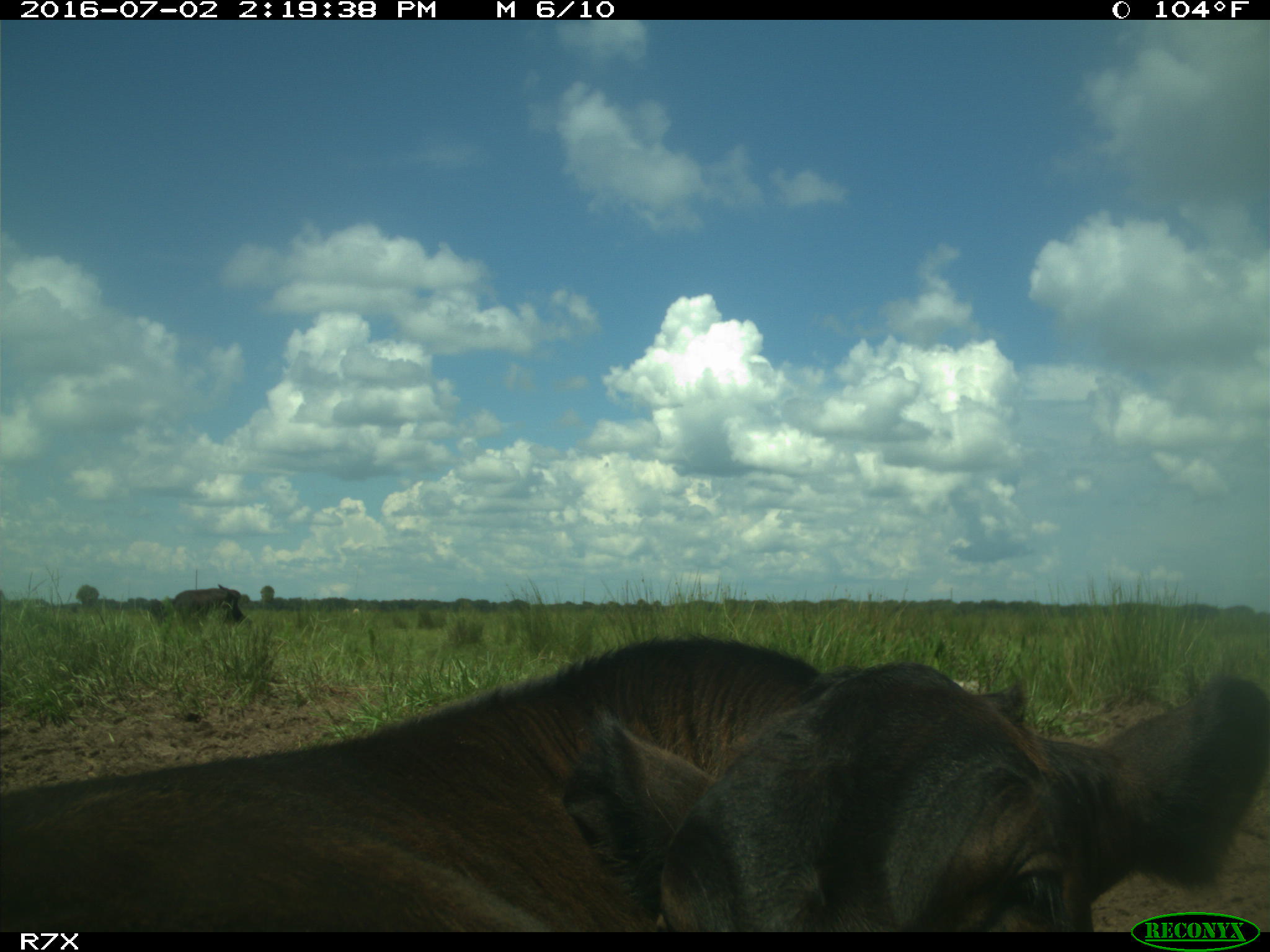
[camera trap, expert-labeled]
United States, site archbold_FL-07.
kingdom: Animalia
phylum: Chordata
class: Mammalia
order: Artiodactyla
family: Bovidae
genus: Bos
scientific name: Bos taurus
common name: domestic cow